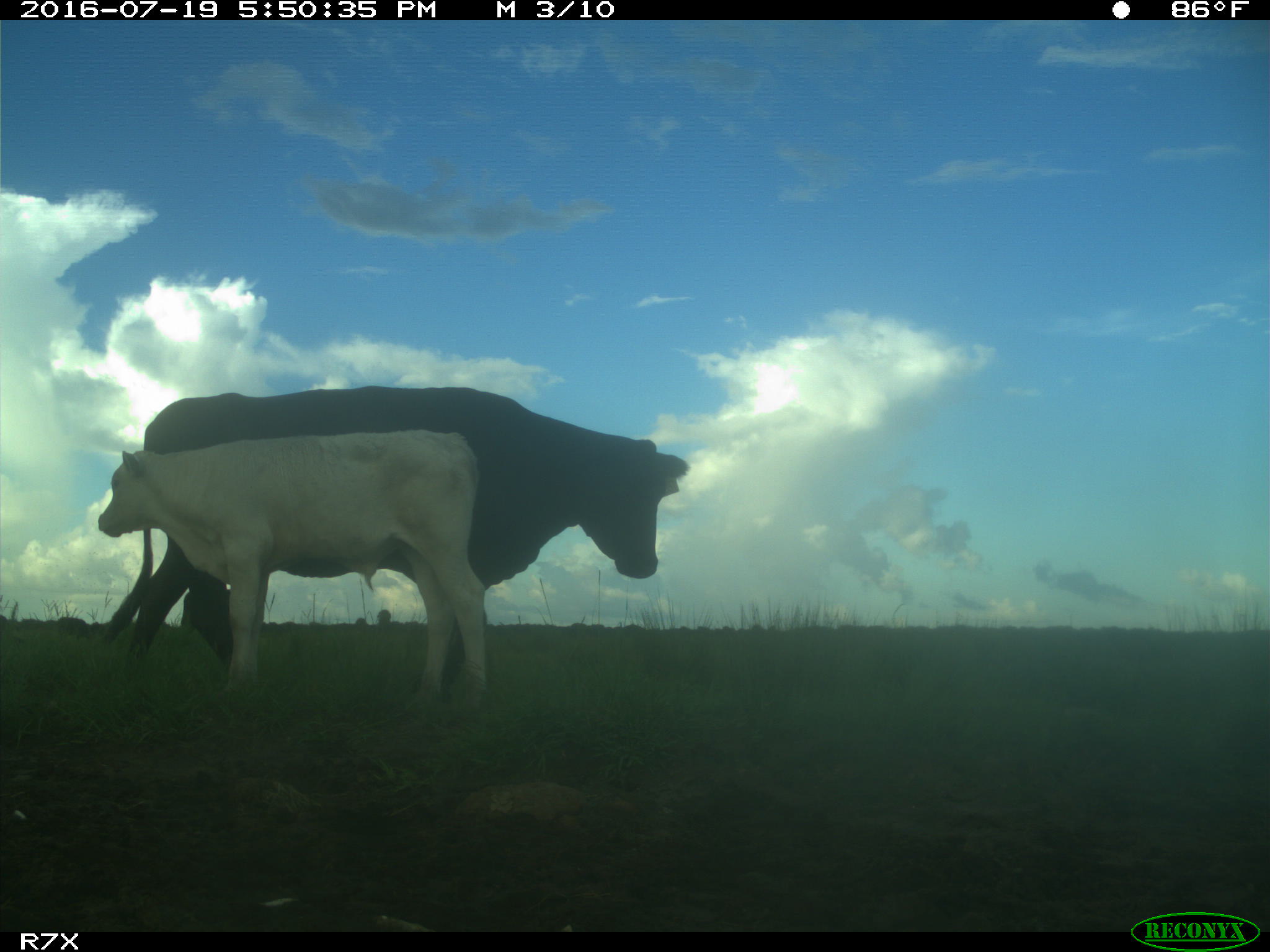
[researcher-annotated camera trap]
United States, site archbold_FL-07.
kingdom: Animalia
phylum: Chordata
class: Mammalia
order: Artiodactyla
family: Bovidae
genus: Bos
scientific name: Bos taurus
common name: domestic cow